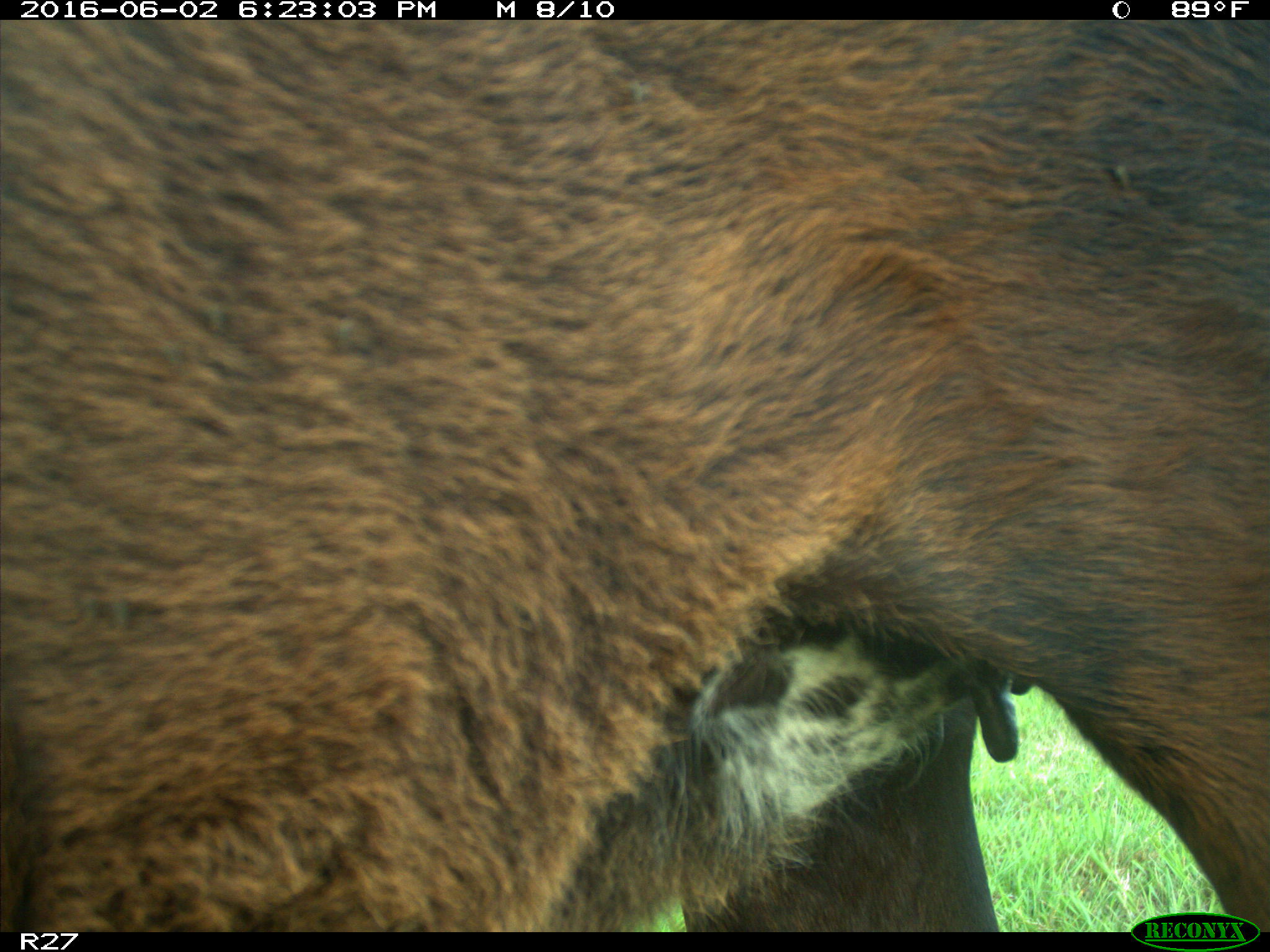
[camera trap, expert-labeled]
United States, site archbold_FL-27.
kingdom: Animalia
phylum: Chordata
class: Mammalia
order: Artiodactyla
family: Bovidae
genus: Bos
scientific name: Bos taurus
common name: domestic cow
Bos taurus (domestic cow).